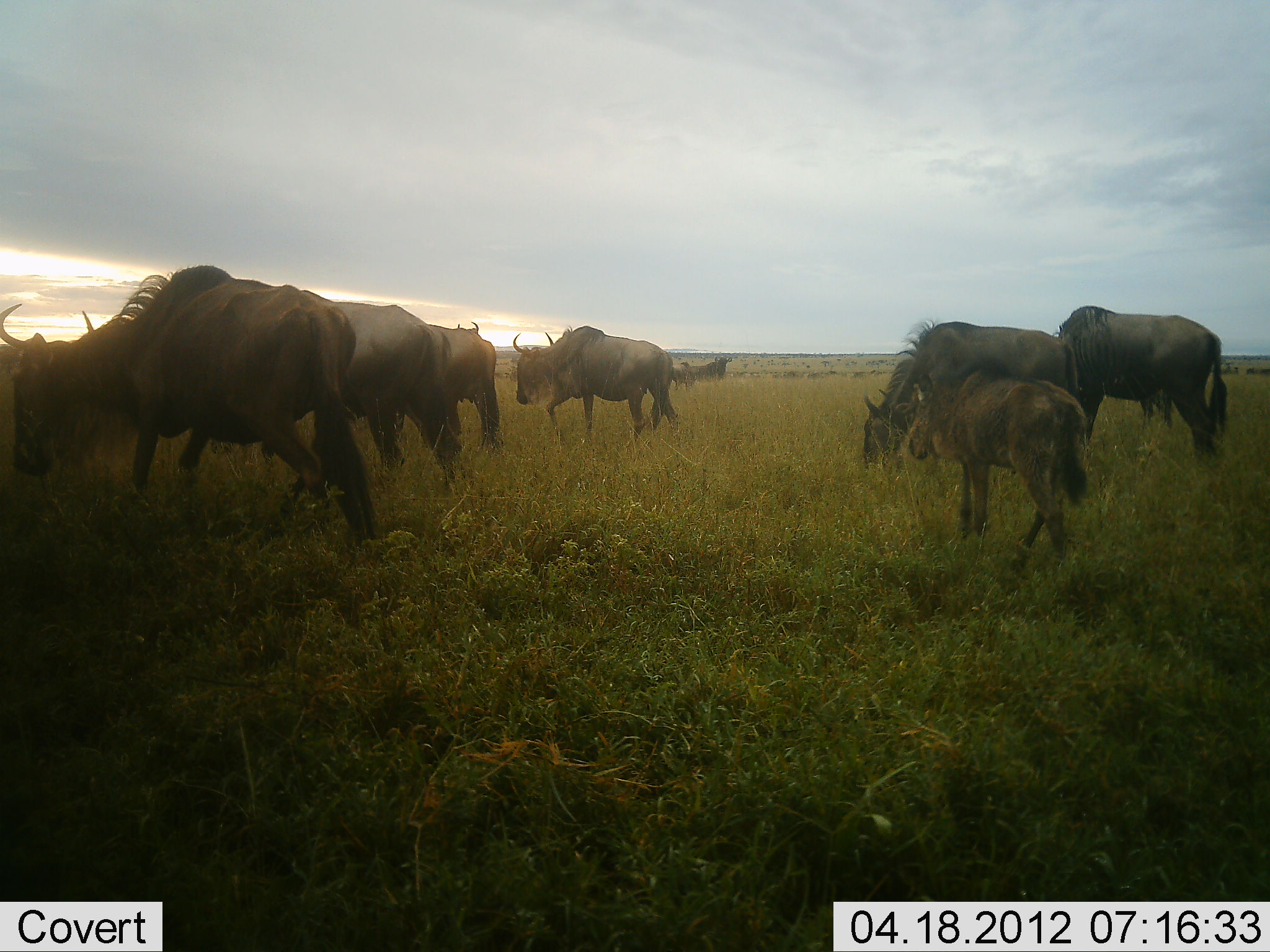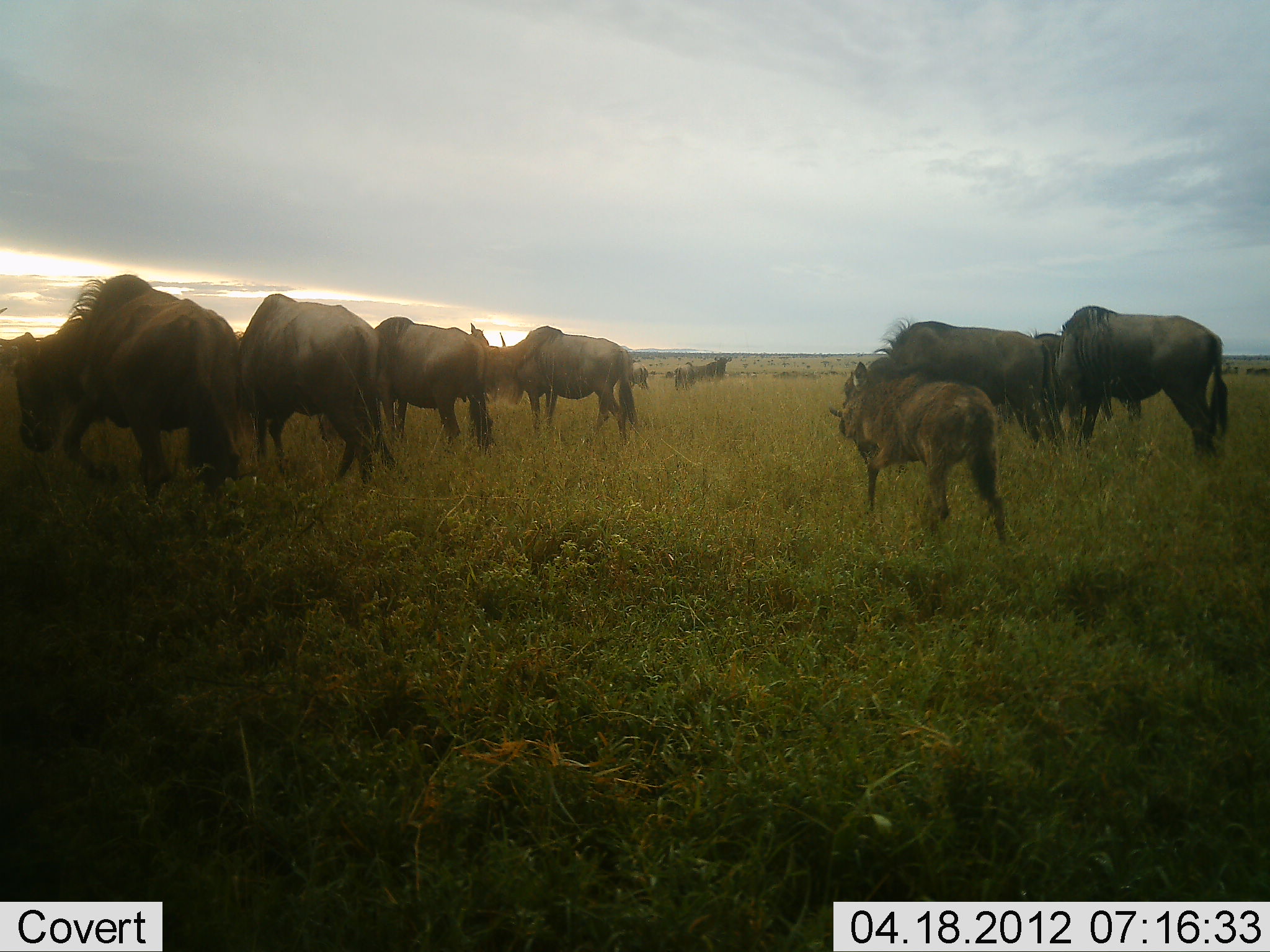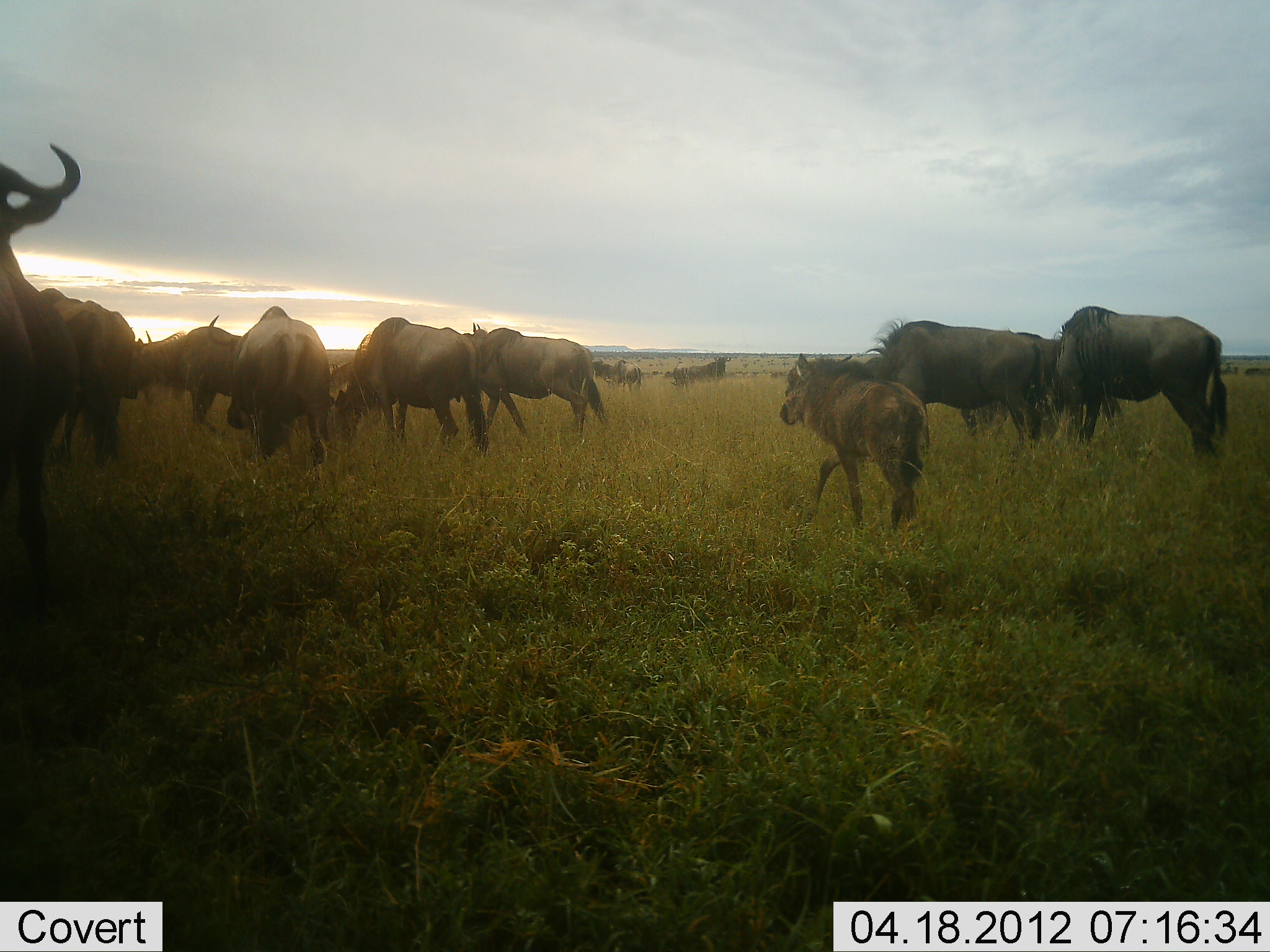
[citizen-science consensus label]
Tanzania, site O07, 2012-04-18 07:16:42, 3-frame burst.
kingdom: Animalia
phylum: Chordata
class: Mammalia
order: Artiodactyla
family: Bovidae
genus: Connochaetes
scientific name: Connochaetes taurinus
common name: blue wildebeest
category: wildebeest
Wildebeest (blue wildebeest) (Connochaetes taurinus), count 11-50. Behavior (volunteer vote fractions): standing 33%, resting 0%, moving 73%, interacting 0%. Young present (vote fraction): 93%. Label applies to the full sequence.